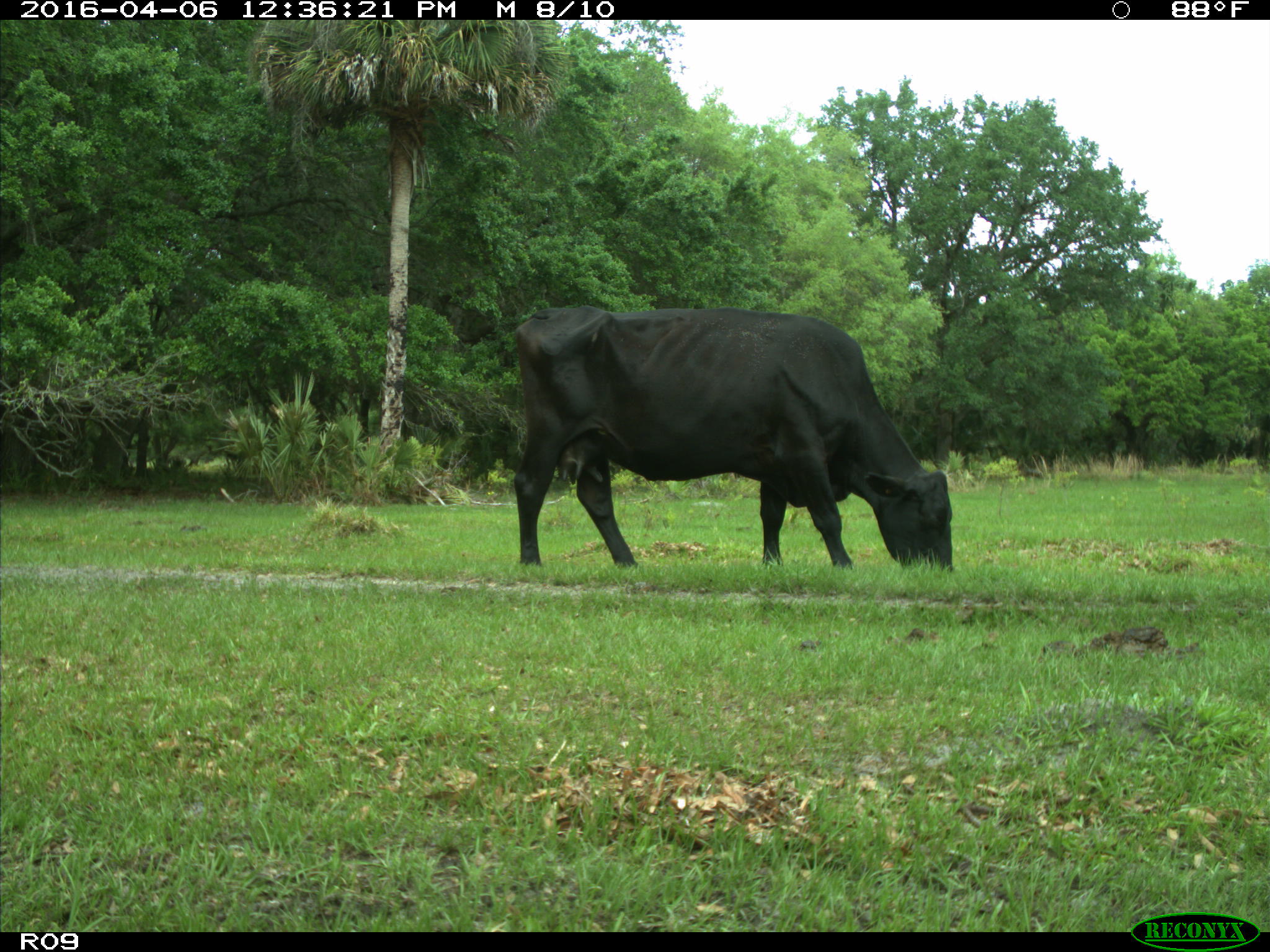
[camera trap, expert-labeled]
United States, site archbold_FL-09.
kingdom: Animalia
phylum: Chordata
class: Mammalia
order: Artiodactyla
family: Bovidae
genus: Bos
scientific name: Bos taurus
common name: domestic cow